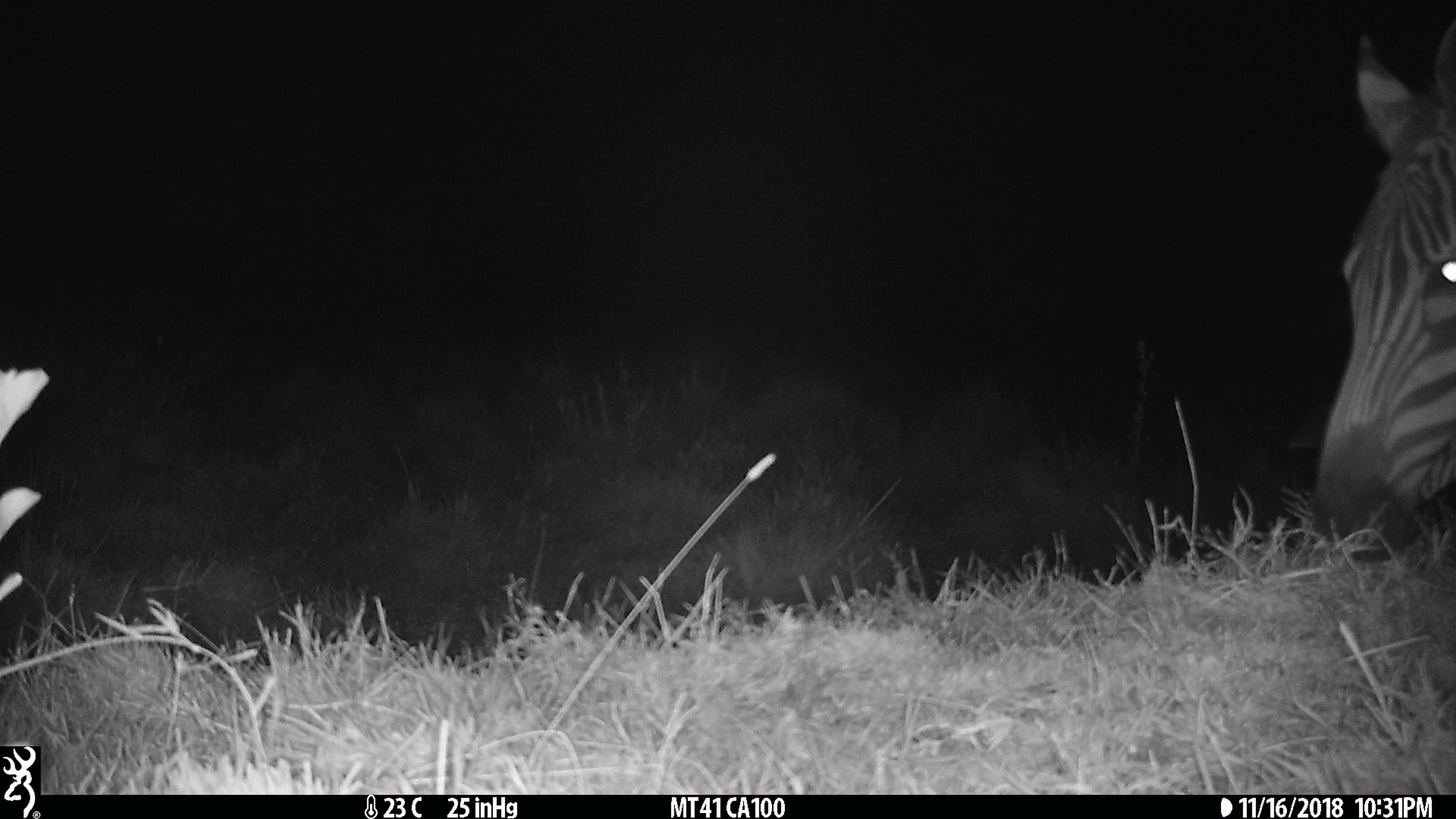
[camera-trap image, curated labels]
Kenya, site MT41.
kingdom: Animalia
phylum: Chordata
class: Mammalia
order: Perissodactyla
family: Equidae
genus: Equus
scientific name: Equus quagga burchellii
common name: burchell's zebra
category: zebra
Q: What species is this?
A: Zebra (burchell's zebra) (Equus quagga burchellii).